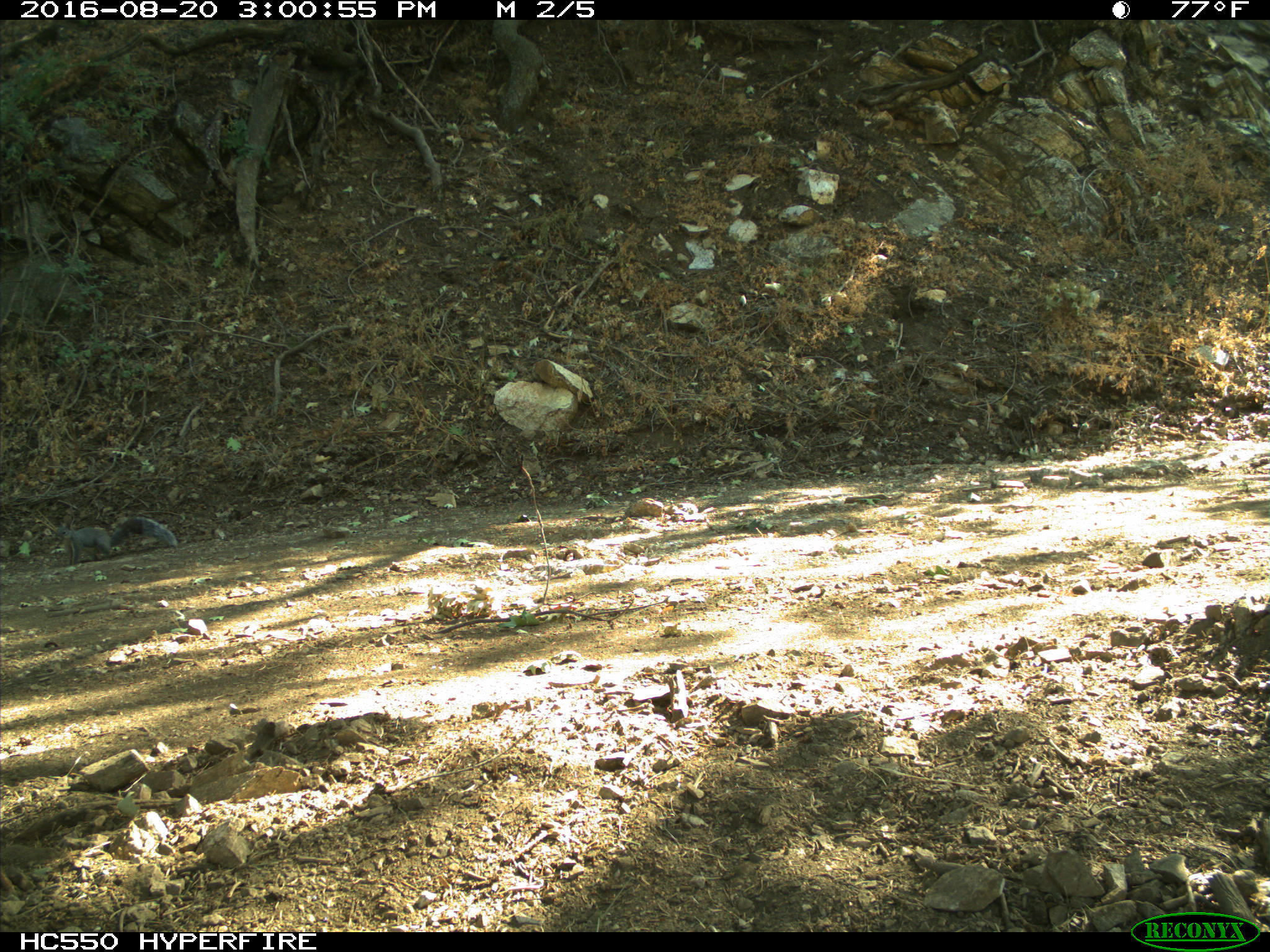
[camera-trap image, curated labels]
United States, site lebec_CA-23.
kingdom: Animalia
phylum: Chordata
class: Mammalia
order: Rodentia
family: Sciuridae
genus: Sciurus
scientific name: Sciurus carolinensis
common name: eastern gray squirrel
Sciurus carolinensis (eastern gray squirrel).